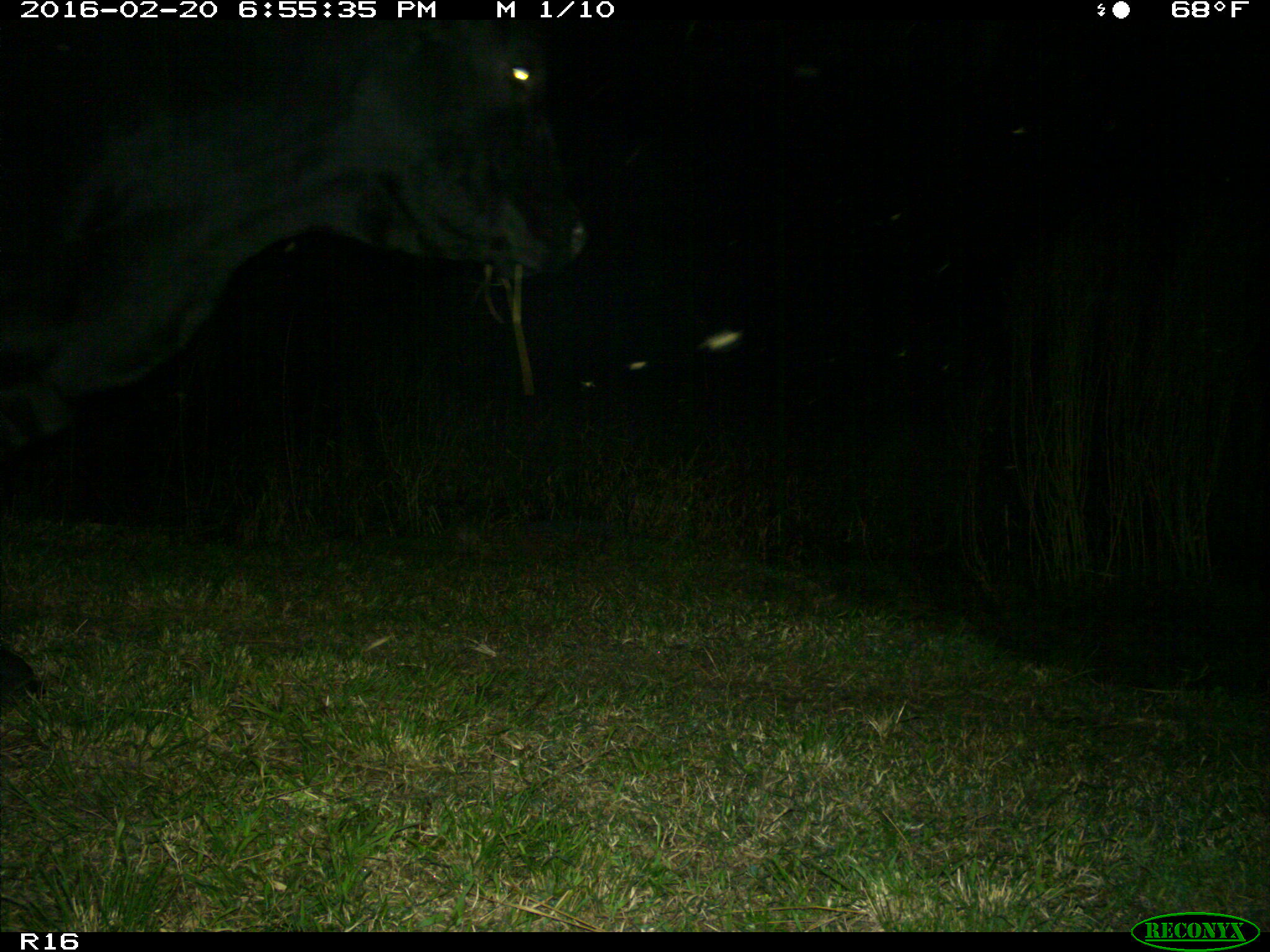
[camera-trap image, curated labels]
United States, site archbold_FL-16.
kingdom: Animalia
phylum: Chordata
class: Mammalia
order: Artiodactyla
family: Bovidae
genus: Bos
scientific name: Bos taurus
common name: domestic cow